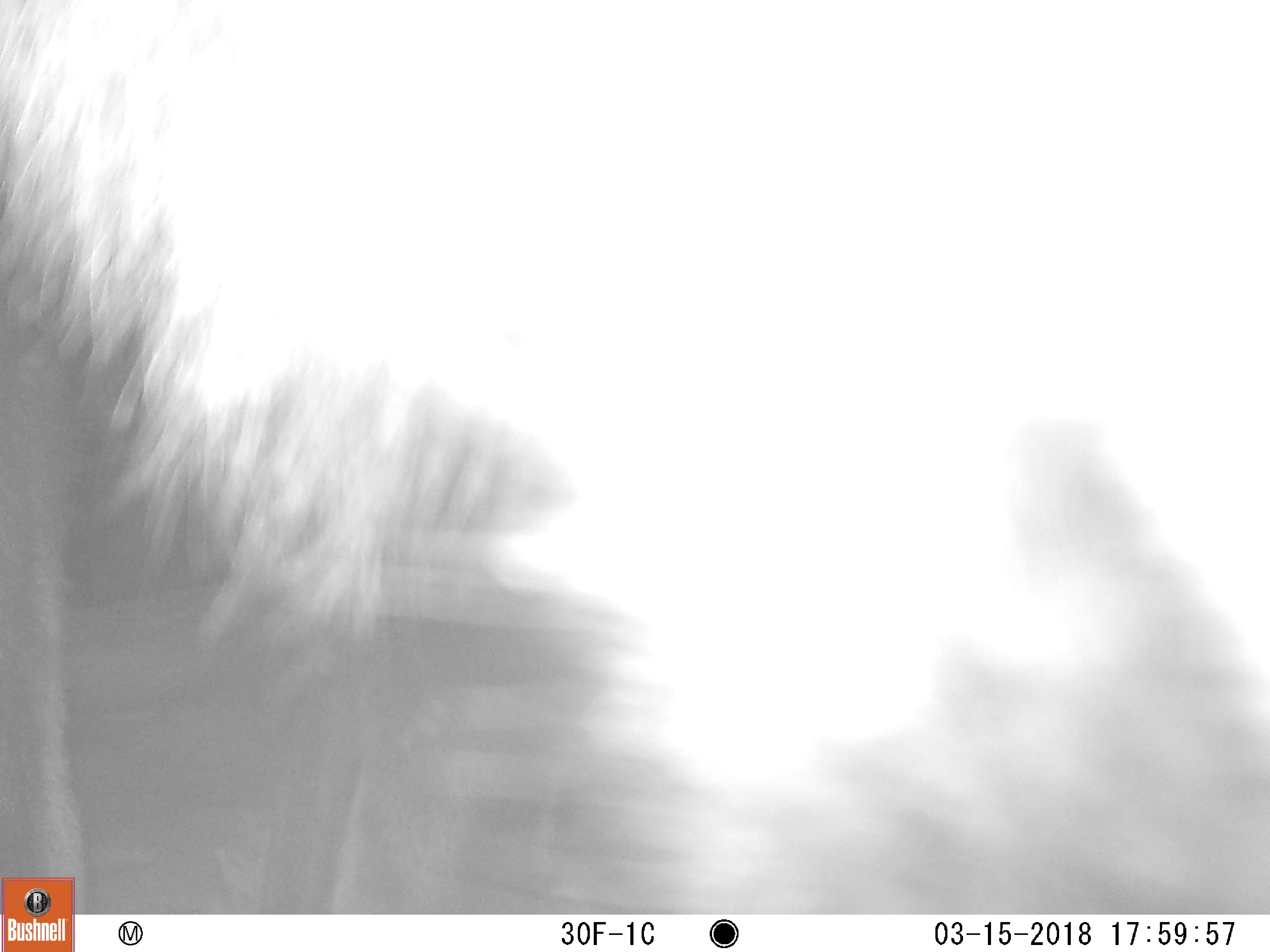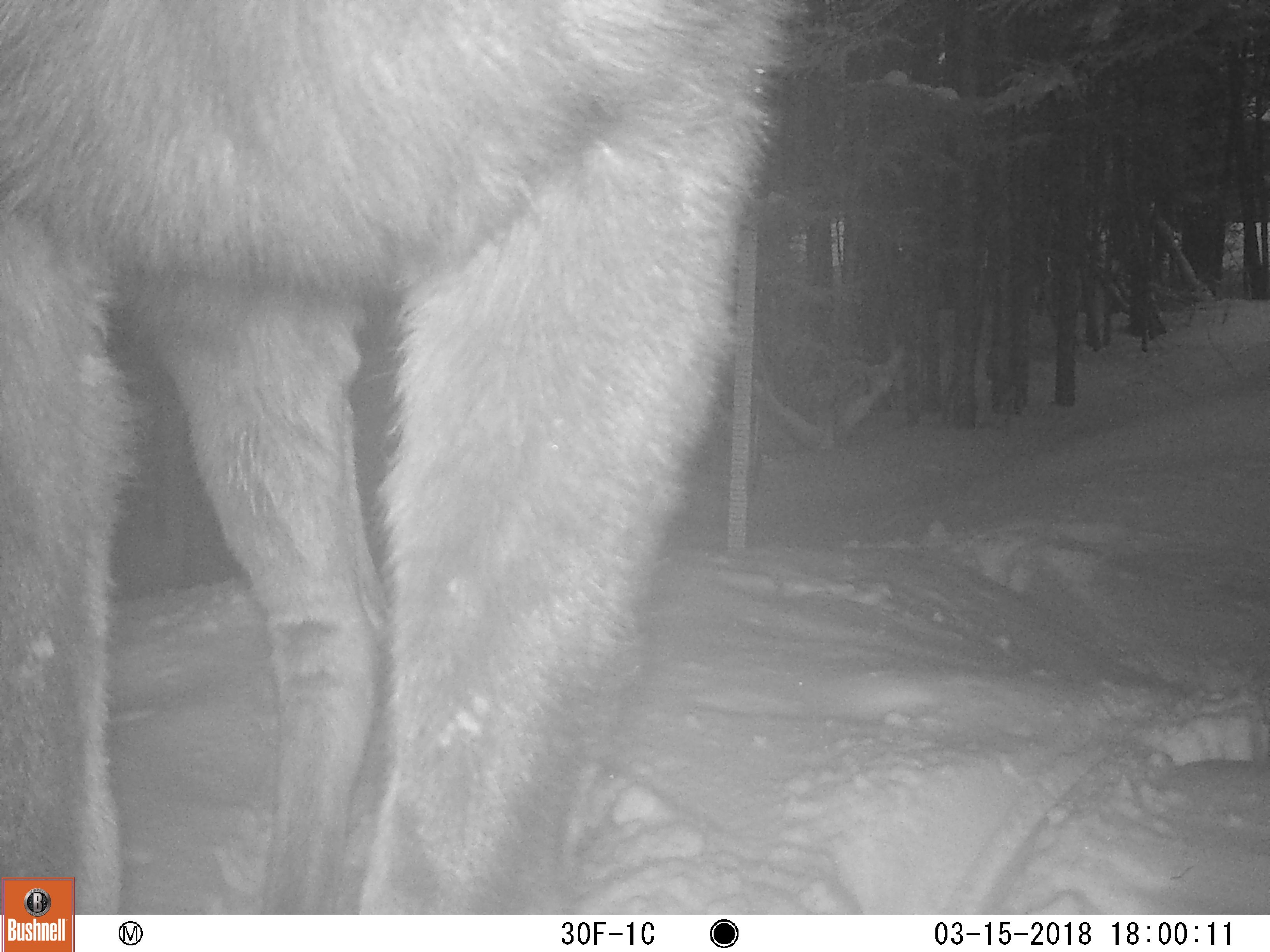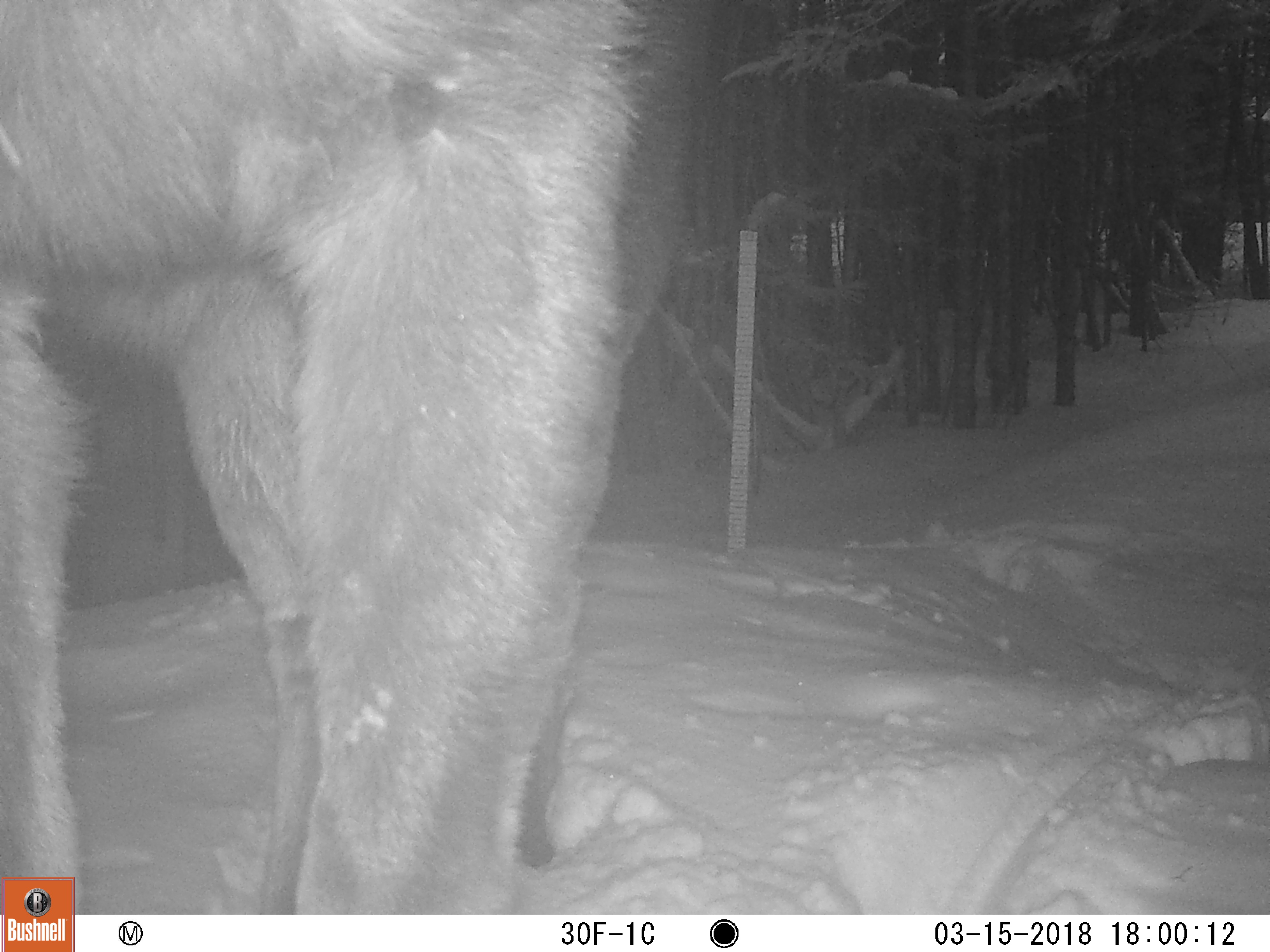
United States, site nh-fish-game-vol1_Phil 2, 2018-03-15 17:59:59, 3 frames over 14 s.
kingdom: Animalia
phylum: Chordata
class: Mammalia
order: Artiodactyla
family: Cervidae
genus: Alces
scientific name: Alces alces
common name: moose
Moose (Alces alces).